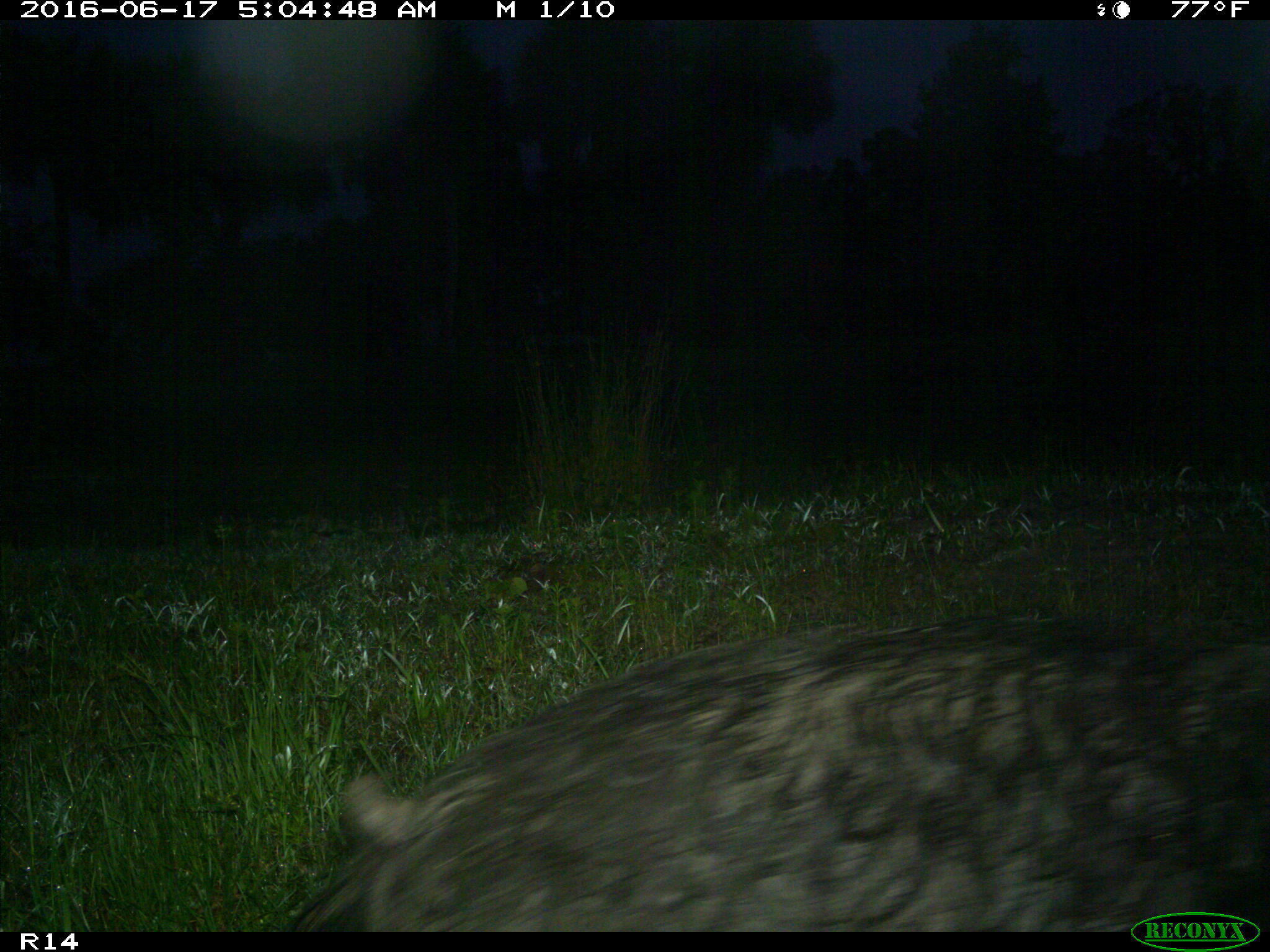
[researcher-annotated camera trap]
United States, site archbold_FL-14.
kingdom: Animalia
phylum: Chordata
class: Mammalia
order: Artiodactyla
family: Suidae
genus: Sus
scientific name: Sus scrofa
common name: wild boar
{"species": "Sus scrofa (wild boar)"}